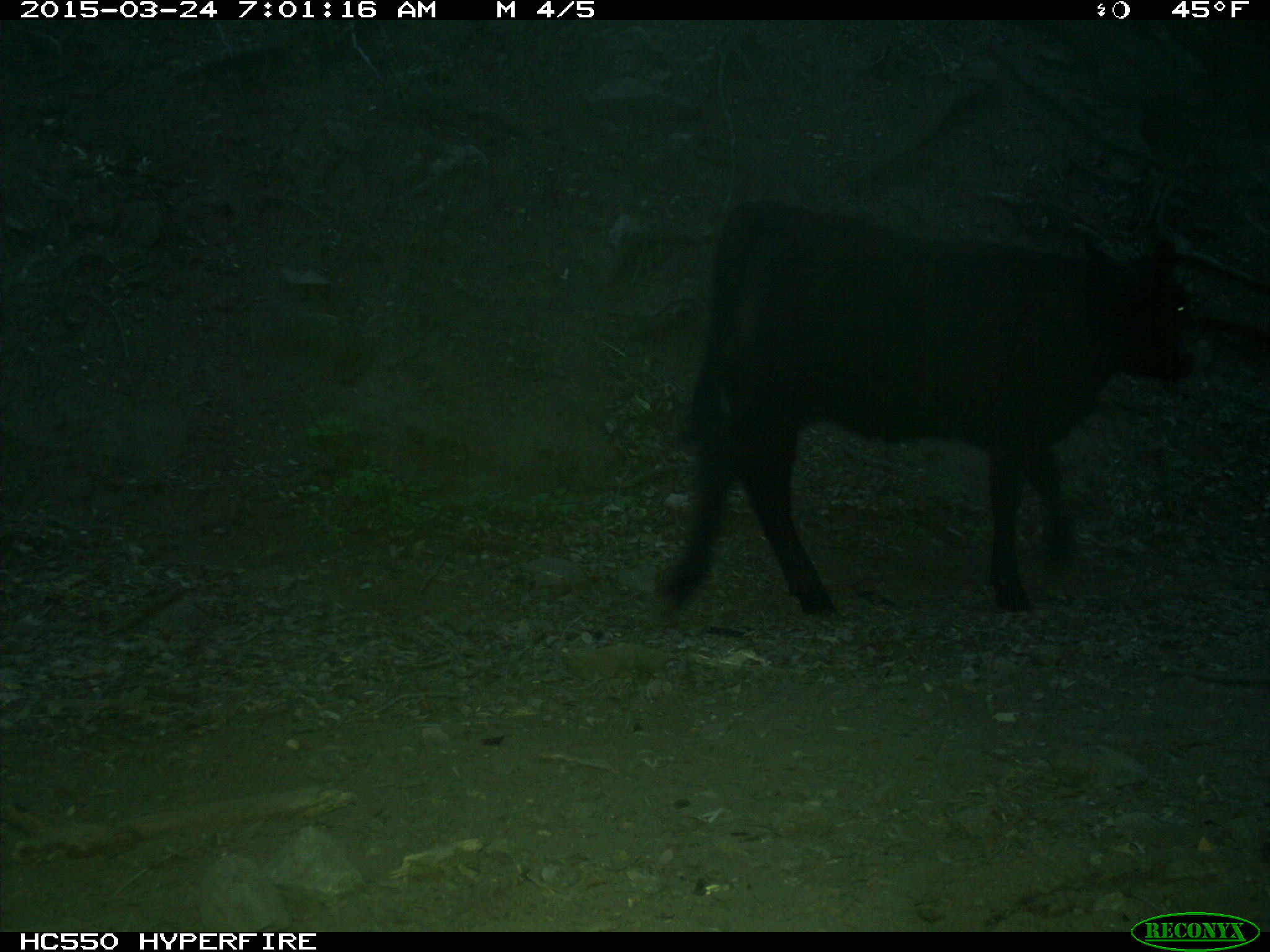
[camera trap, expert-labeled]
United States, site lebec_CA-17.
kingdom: Animalia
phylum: Chordata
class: Mammalia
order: Artiodactyla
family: Bovidae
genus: Bos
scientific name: Bos taurus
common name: domestic cow